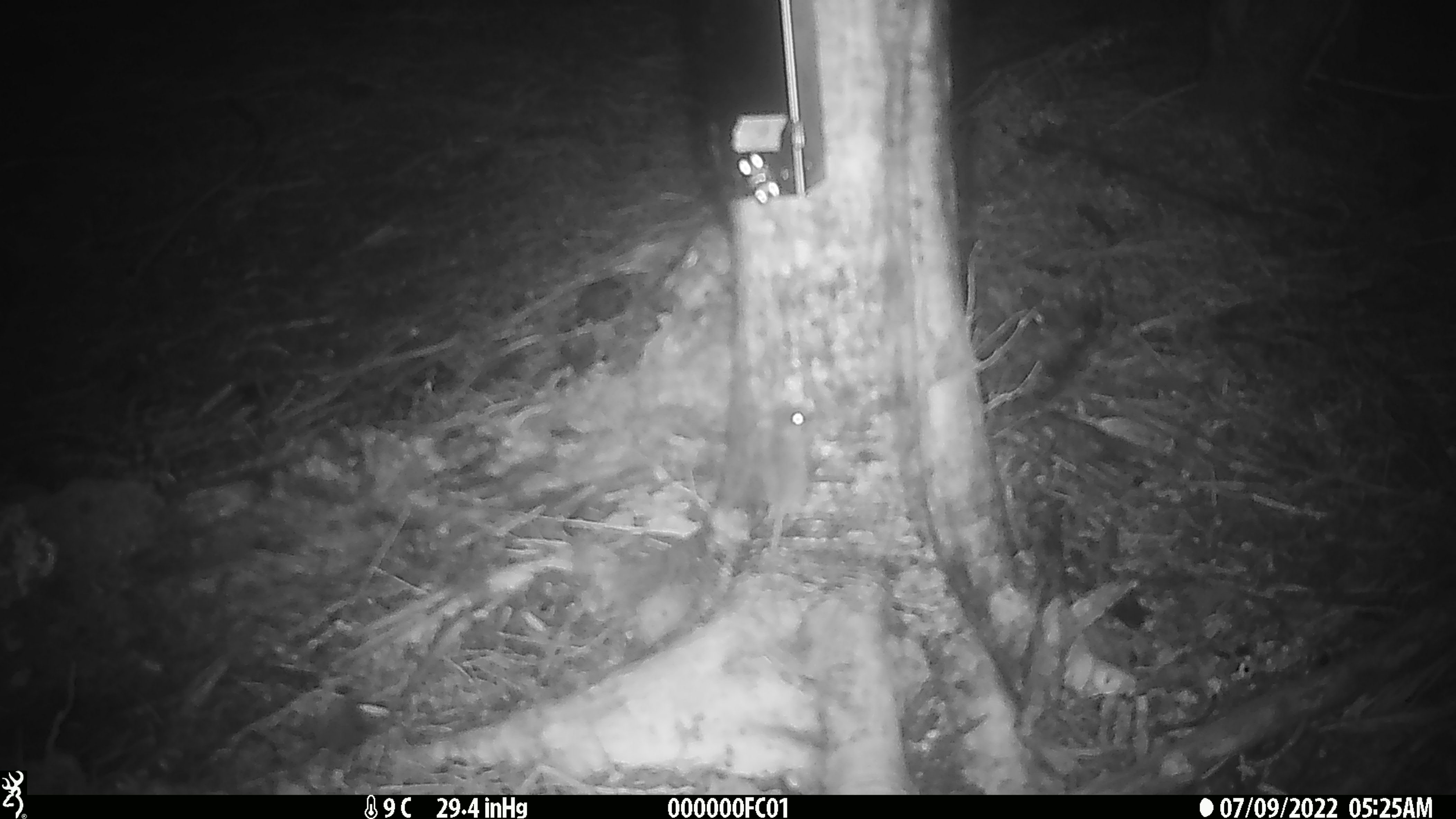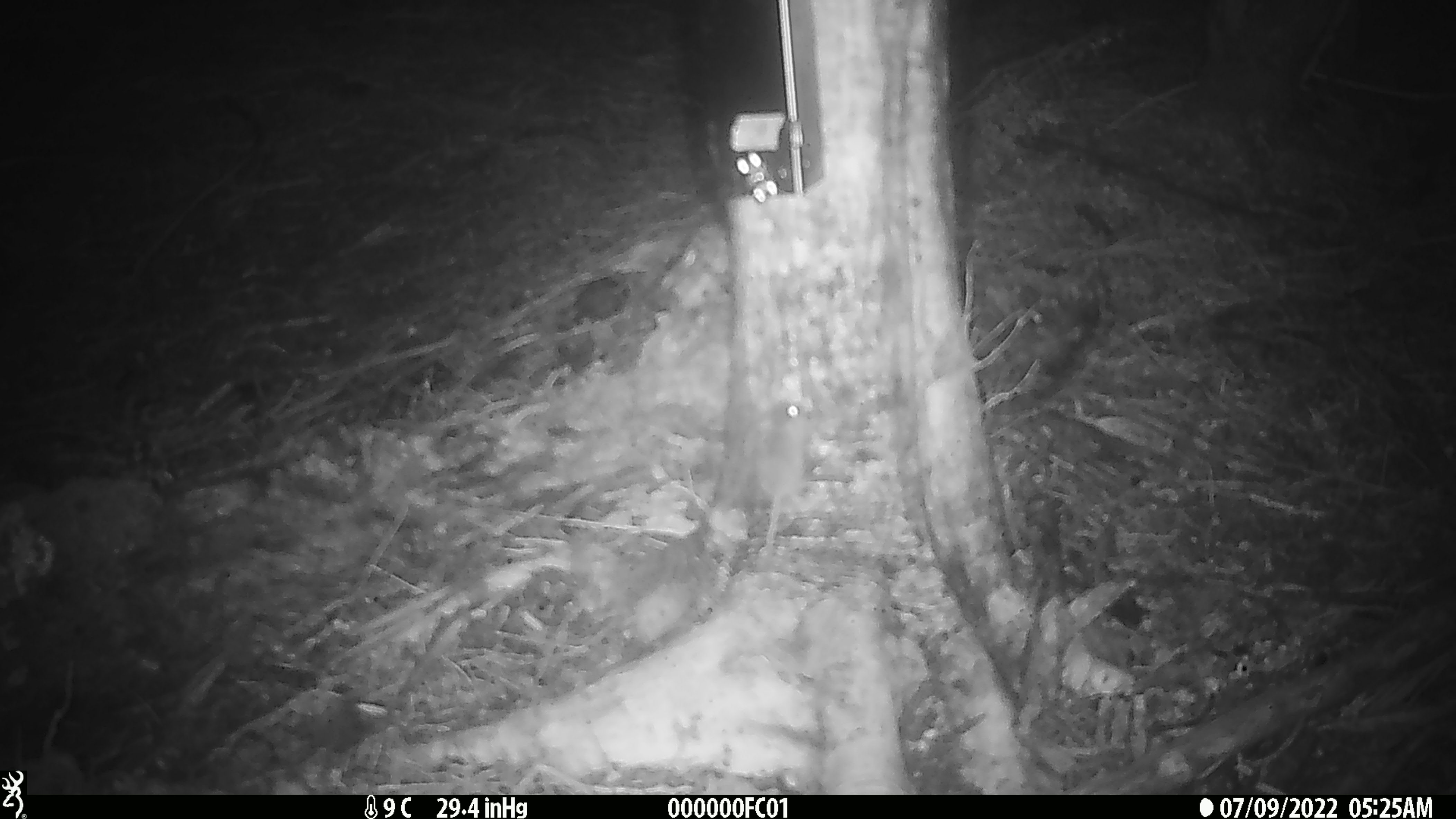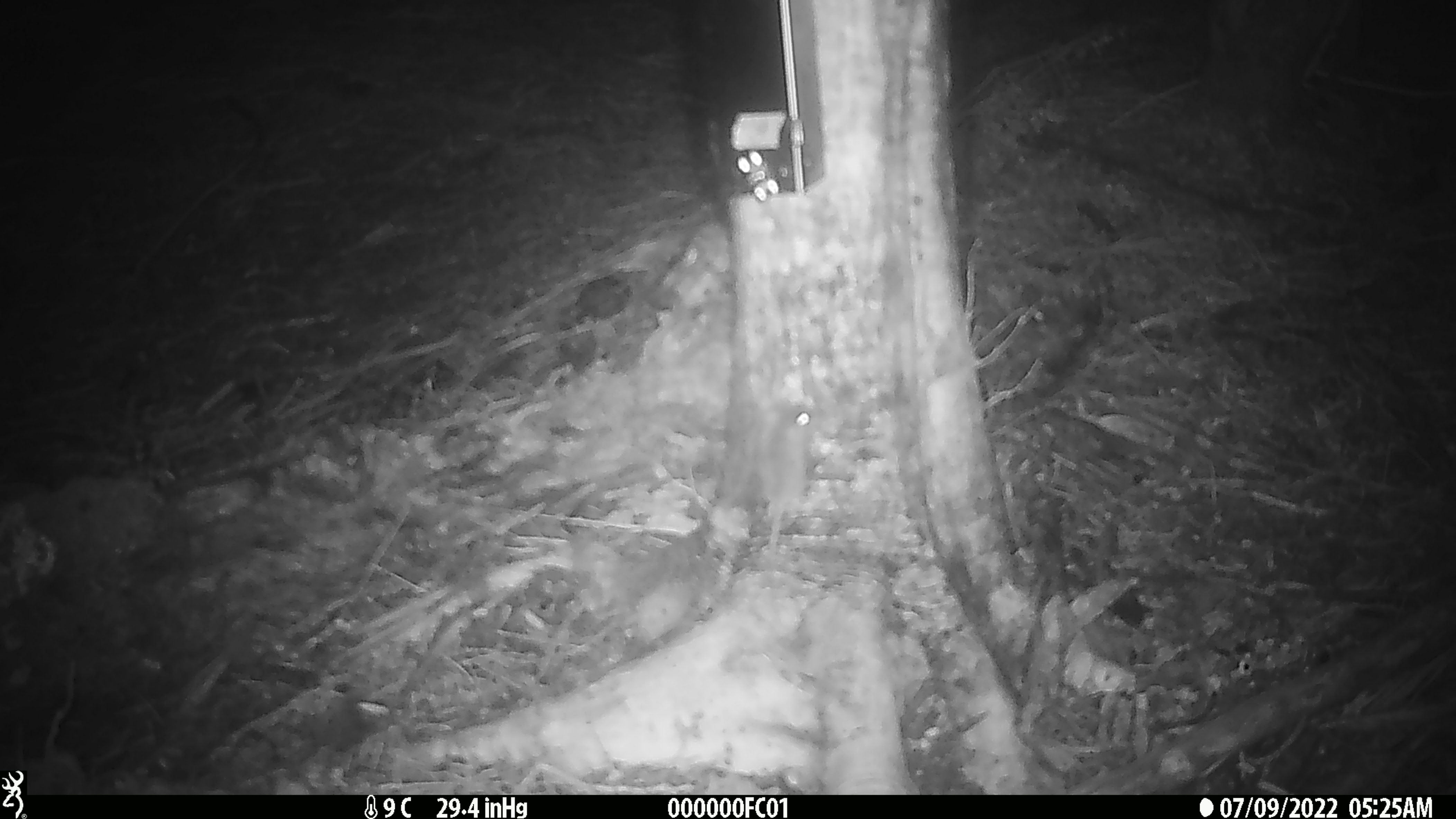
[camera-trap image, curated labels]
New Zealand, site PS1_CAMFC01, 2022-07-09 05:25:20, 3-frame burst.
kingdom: Animalia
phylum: Chordata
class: Mammalia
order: Rodentia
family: Muridae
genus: Mus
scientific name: Mus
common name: mouse